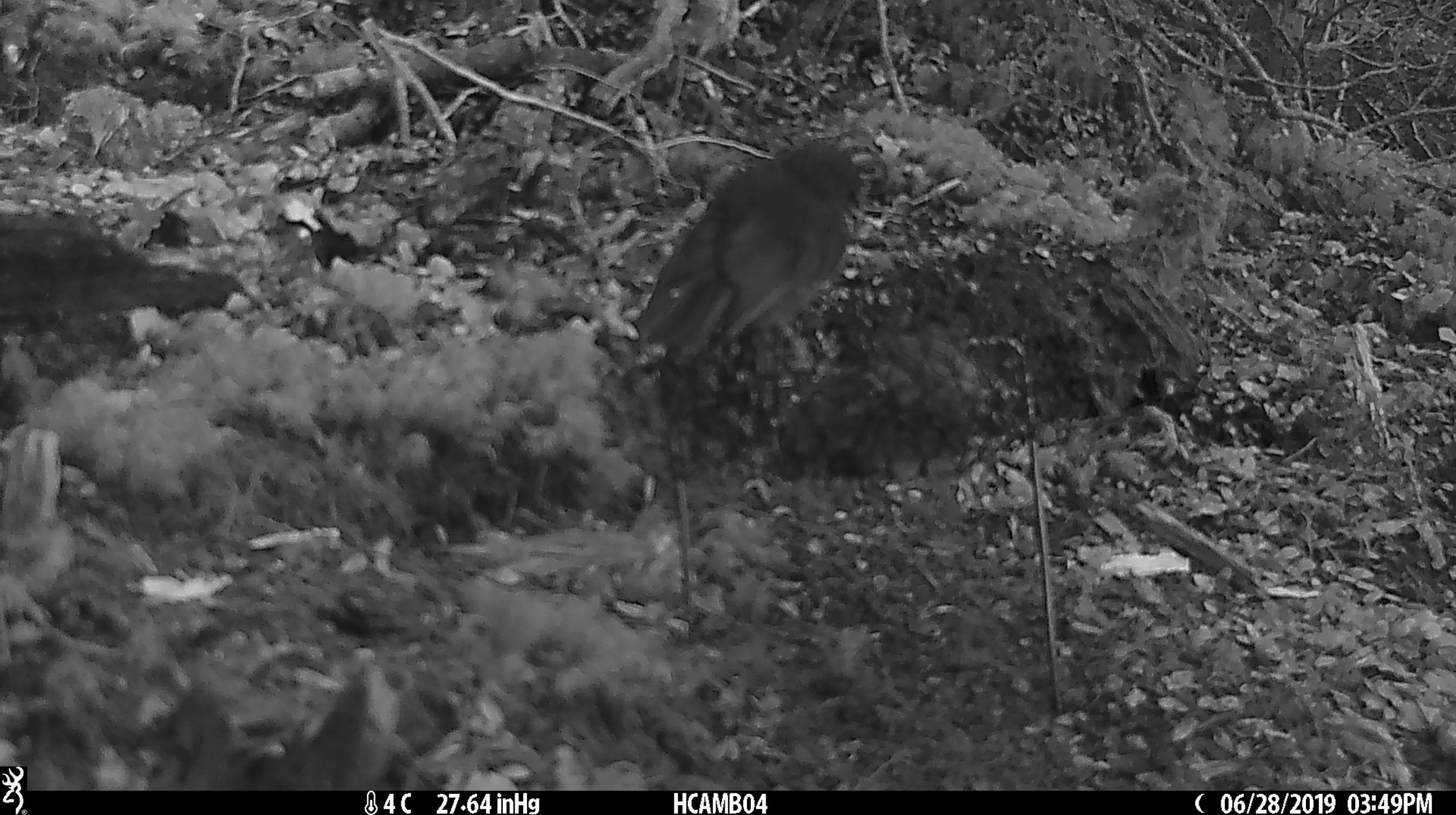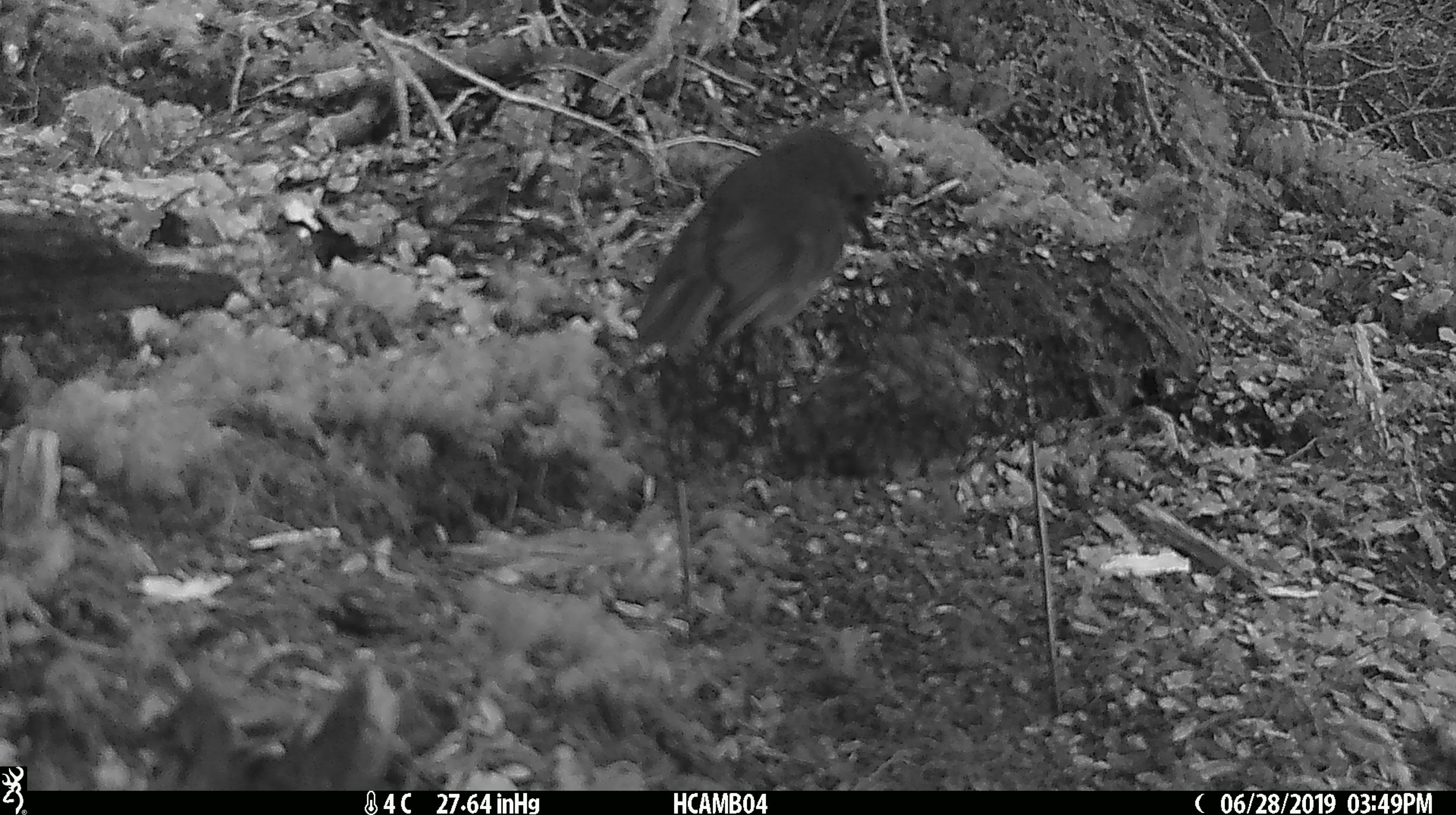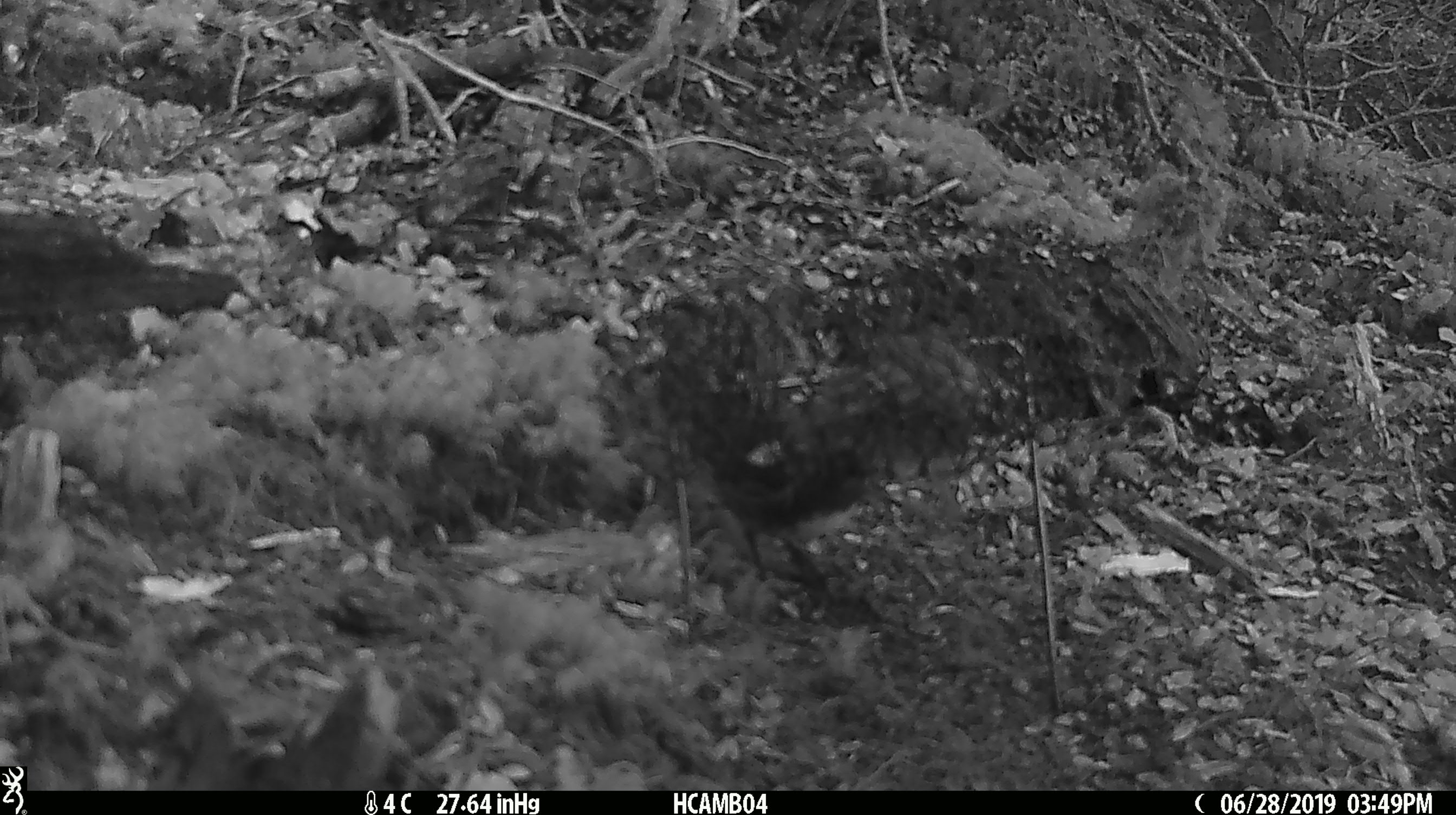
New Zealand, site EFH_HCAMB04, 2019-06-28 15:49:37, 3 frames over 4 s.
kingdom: Animalia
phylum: Chordata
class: Aves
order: Passeriformes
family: Petroicidae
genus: Petroica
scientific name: Petroica australis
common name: new zealand robin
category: robin